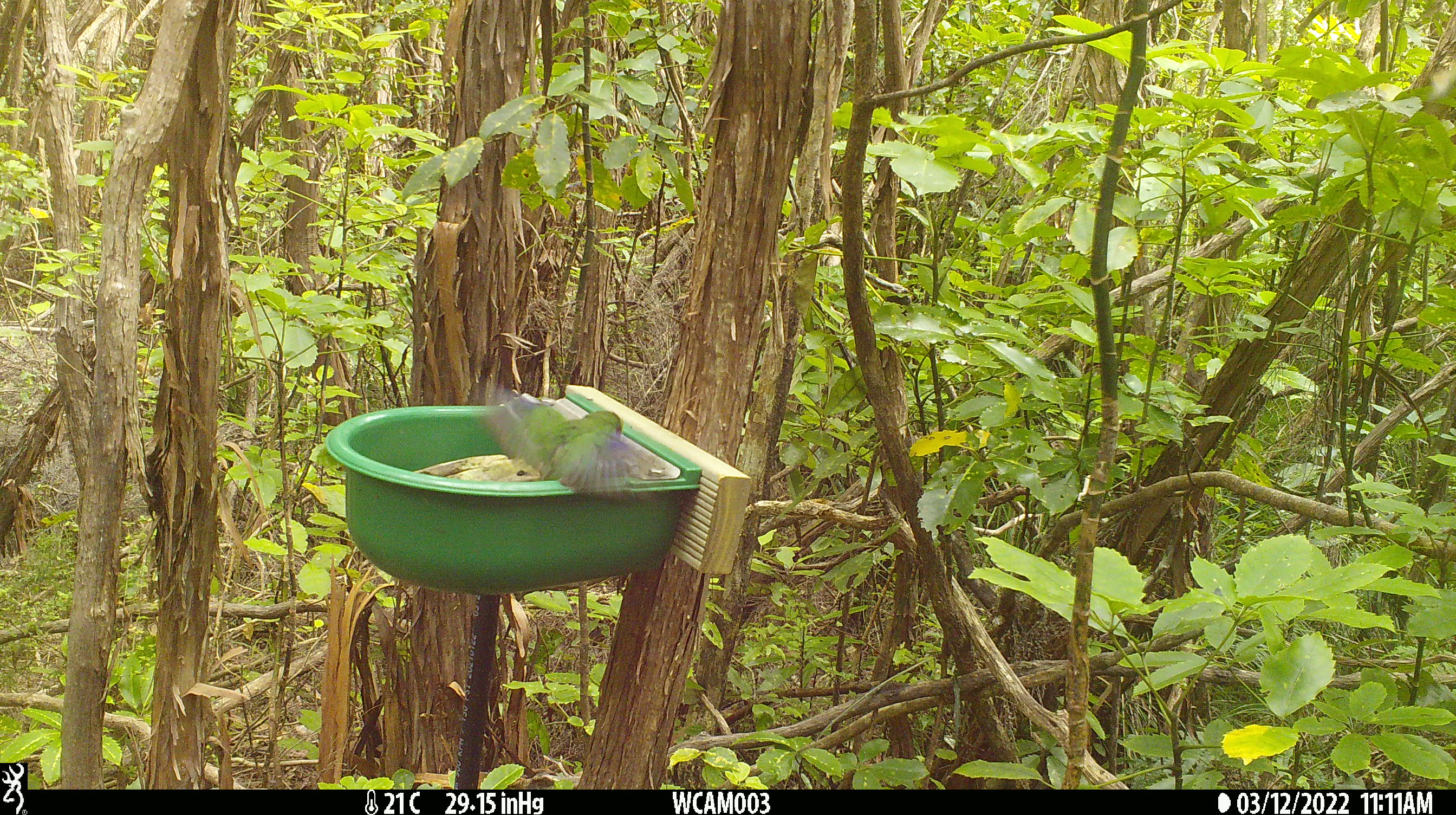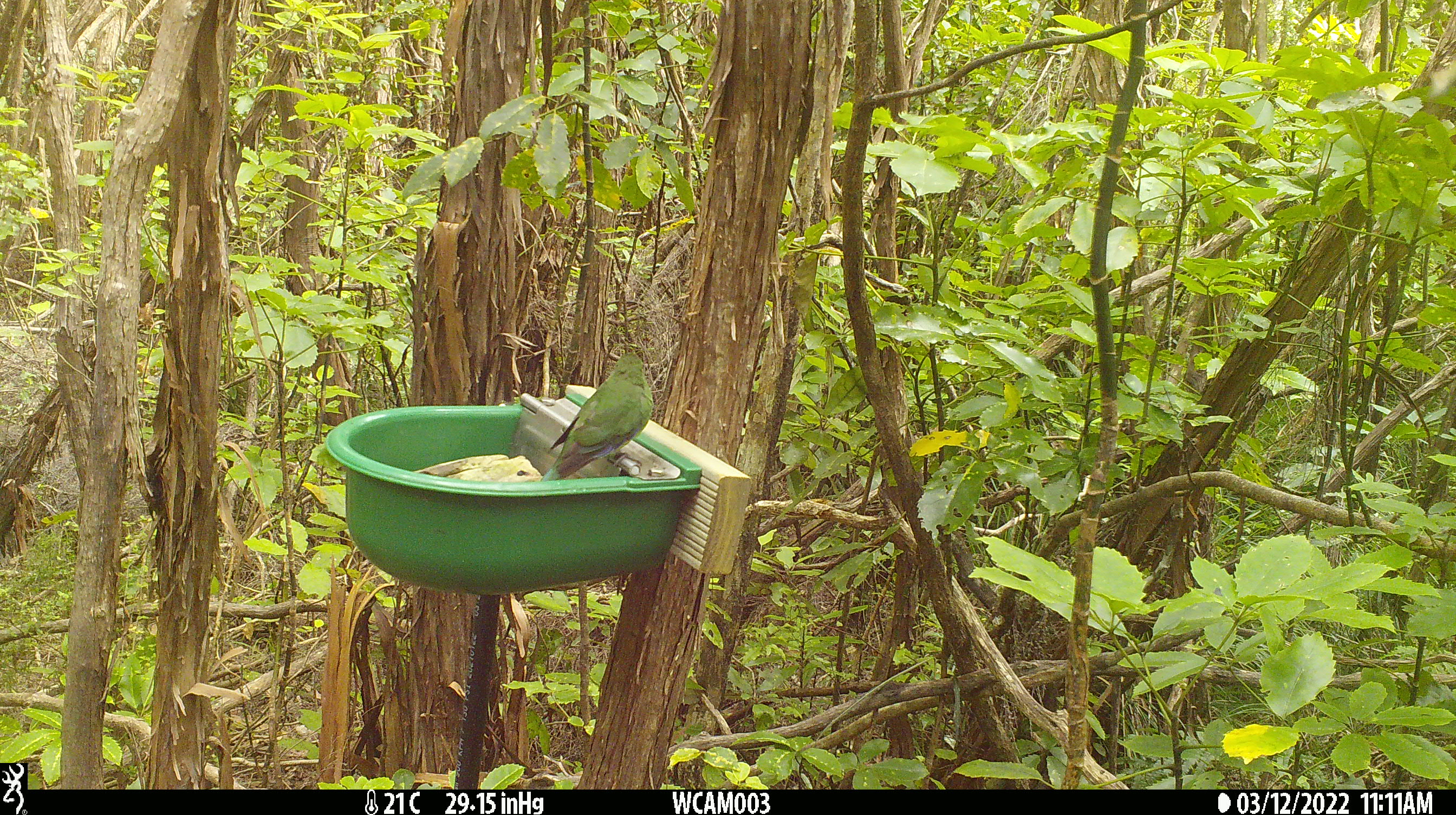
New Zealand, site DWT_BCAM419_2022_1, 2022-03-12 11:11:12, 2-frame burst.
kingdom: Animalia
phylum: Chordata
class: Aves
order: Psittaciformes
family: Psittaculidae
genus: Cyanoramphus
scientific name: Cyanoramphus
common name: parakeet